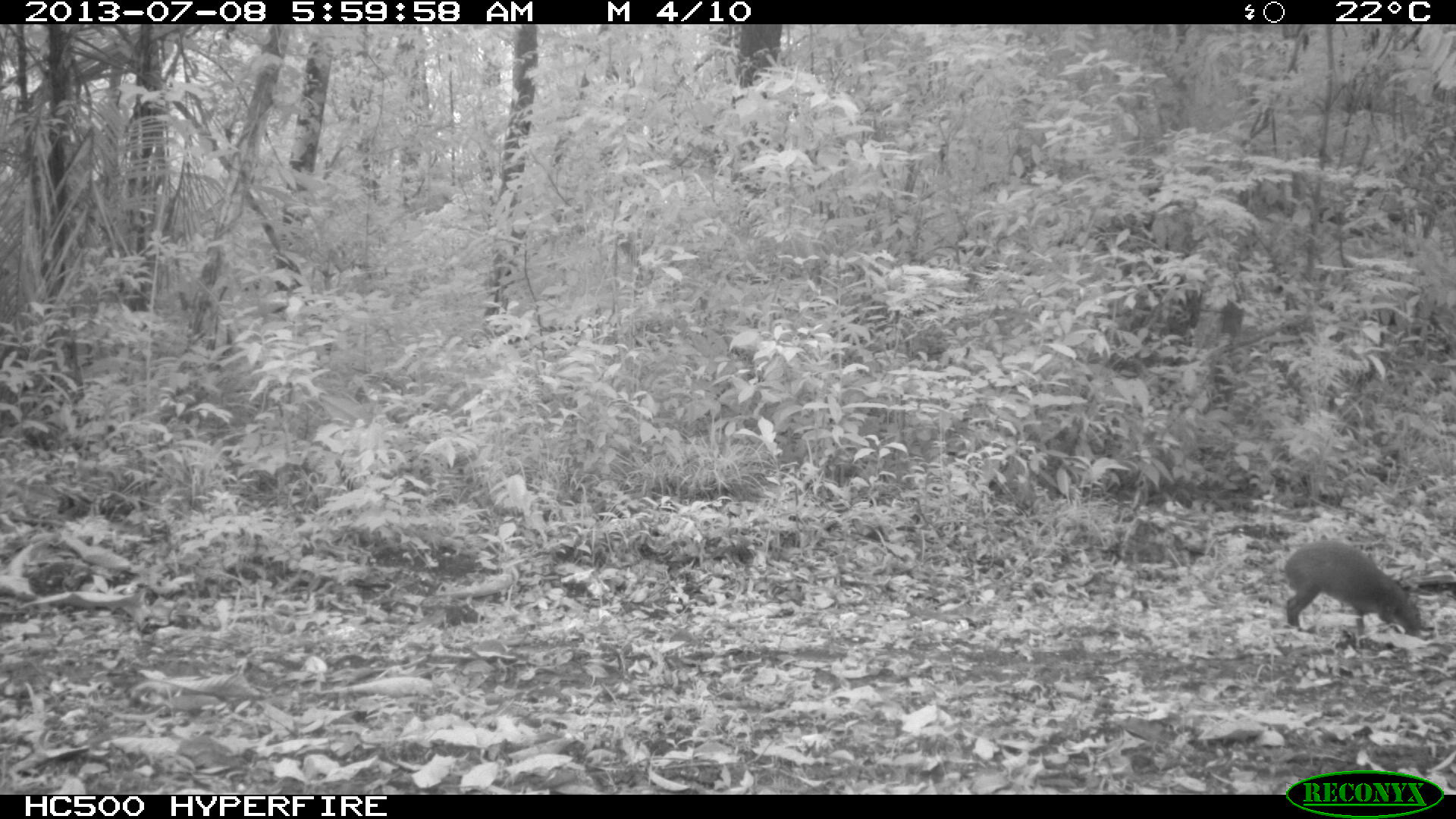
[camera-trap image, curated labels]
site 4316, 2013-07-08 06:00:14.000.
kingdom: Animalia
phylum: Chordata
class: Mammalia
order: Rodentia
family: Dasyproctidae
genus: Dasyprocta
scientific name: Dasyprocta punctata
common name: central american agouti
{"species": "Dasyprocta punctata (central american agouti)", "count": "1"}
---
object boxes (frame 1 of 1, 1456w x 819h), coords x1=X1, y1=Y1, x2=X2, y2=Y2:
dasyprocta punctata: x1=1284, y1=538, x2=1421, y2=637